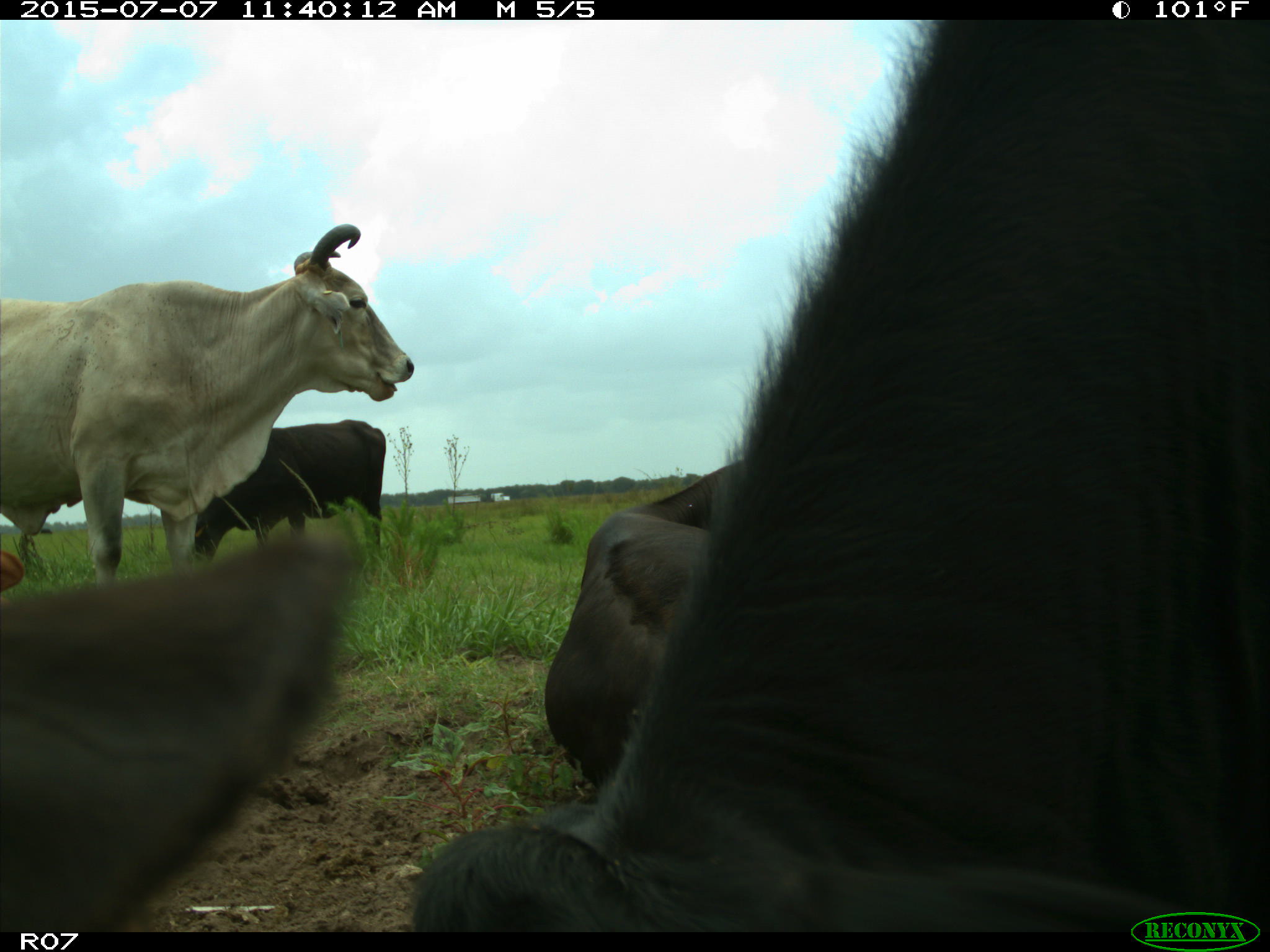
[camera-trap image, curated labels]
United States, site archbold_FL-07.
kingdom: Animalia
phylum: Chordata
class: Mammalia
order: Artiodactyla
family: Bovidae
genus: Bos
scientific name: Bos taurus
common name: domestic cow